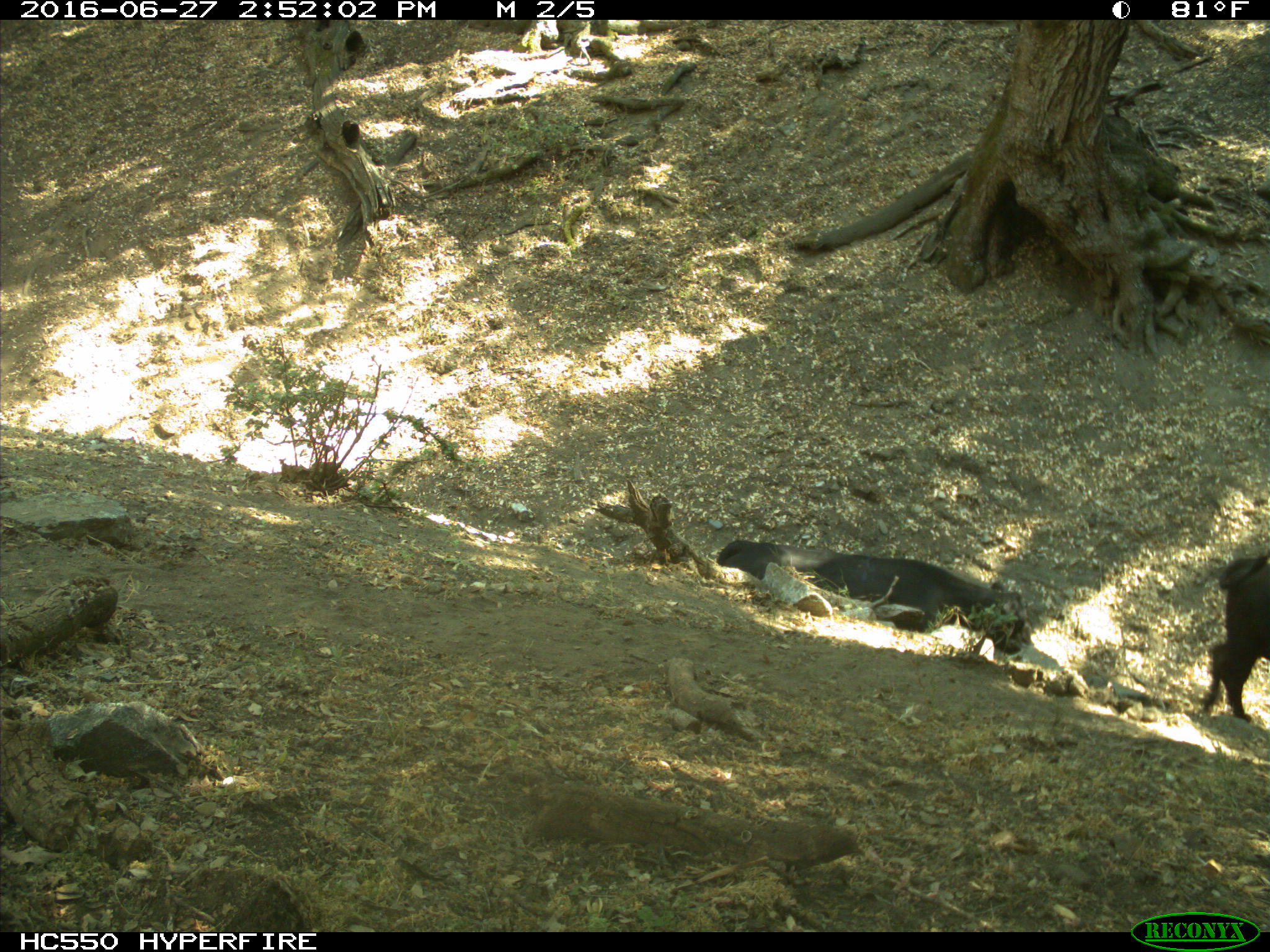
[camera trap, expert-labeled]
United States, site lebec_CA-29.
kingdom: Animalia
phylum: Chordata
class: Mammalia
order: Artiodactyla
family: Bovidae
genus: Bos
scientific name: Bos taurus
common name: domestic cow